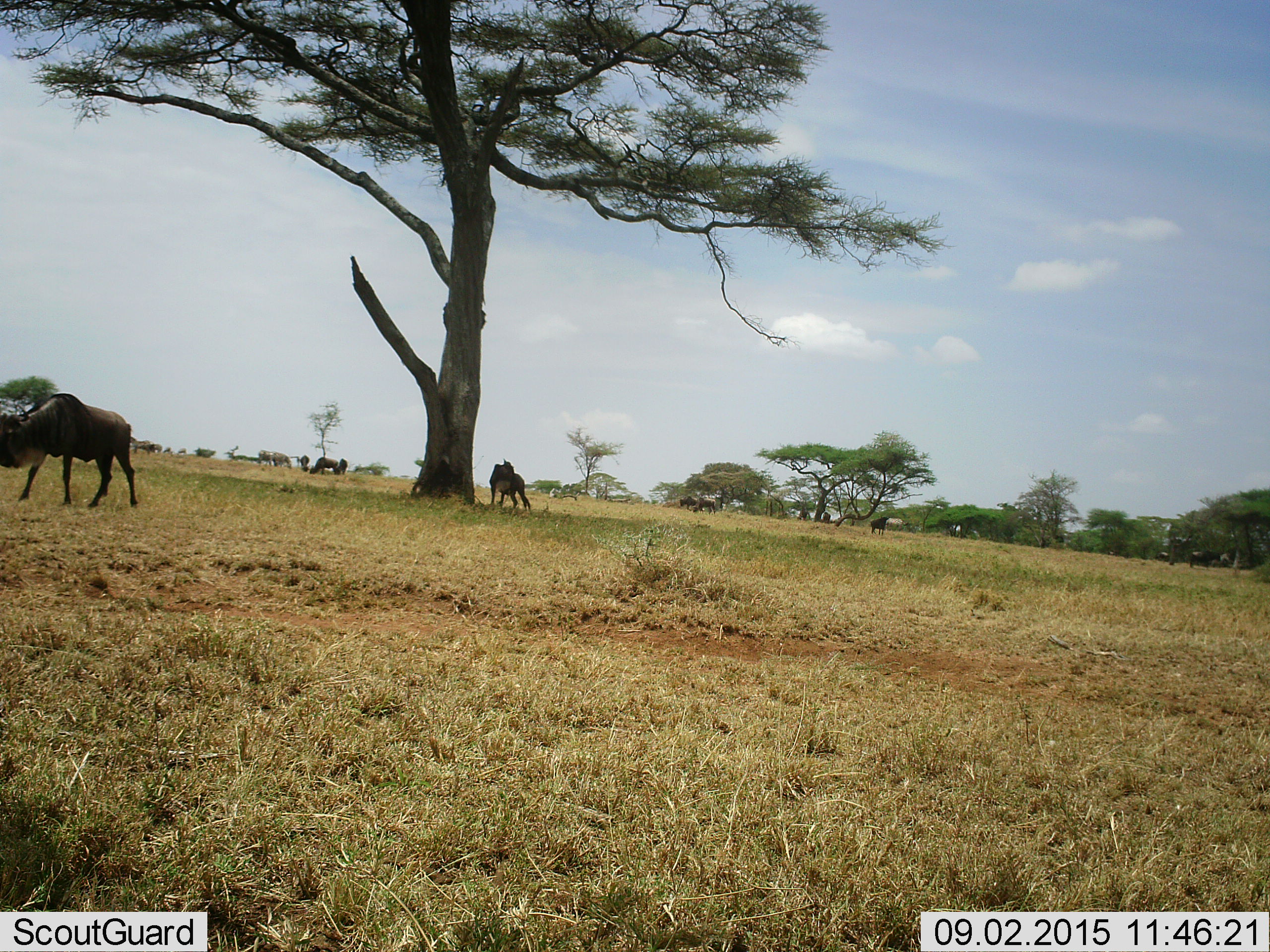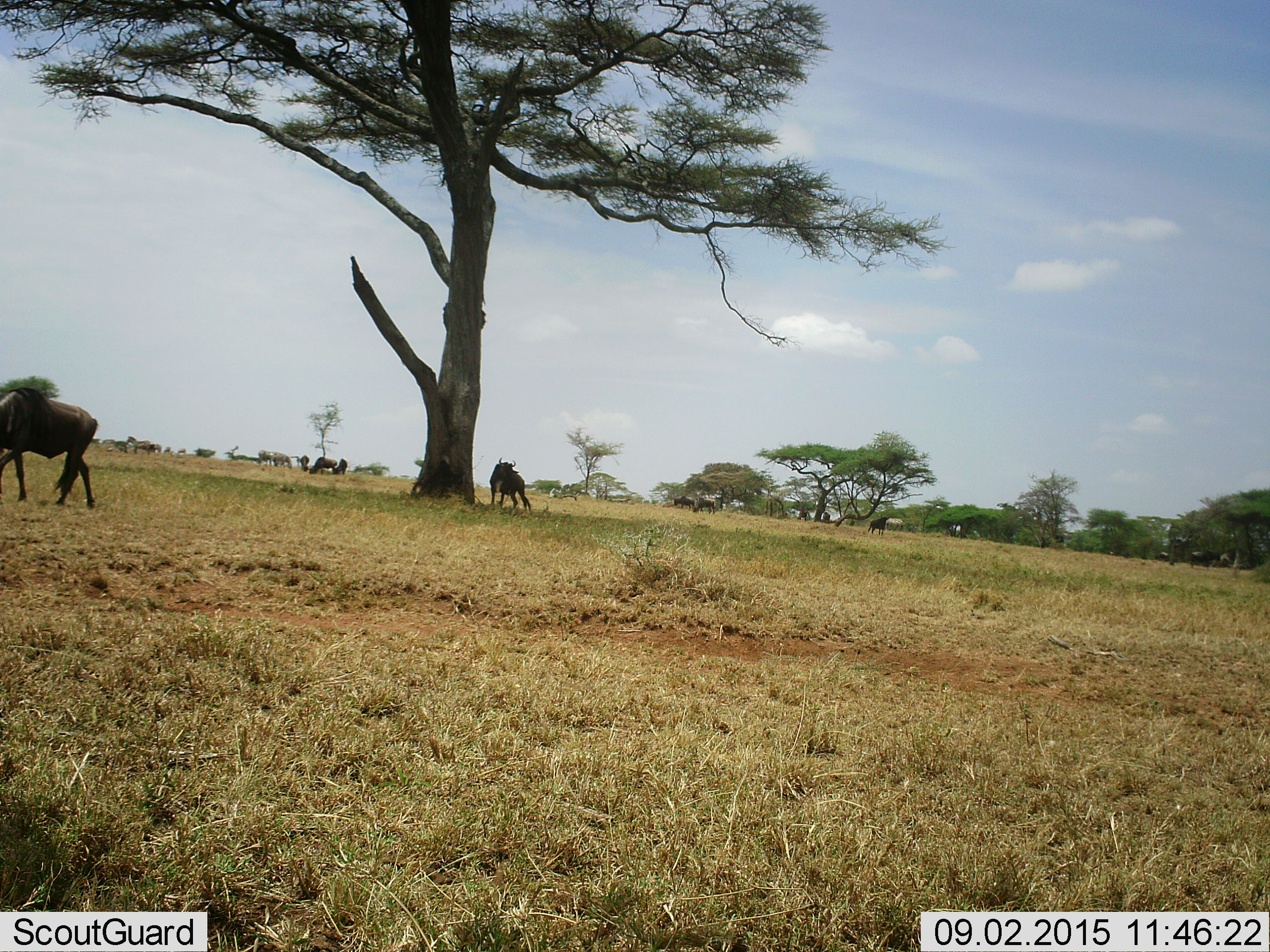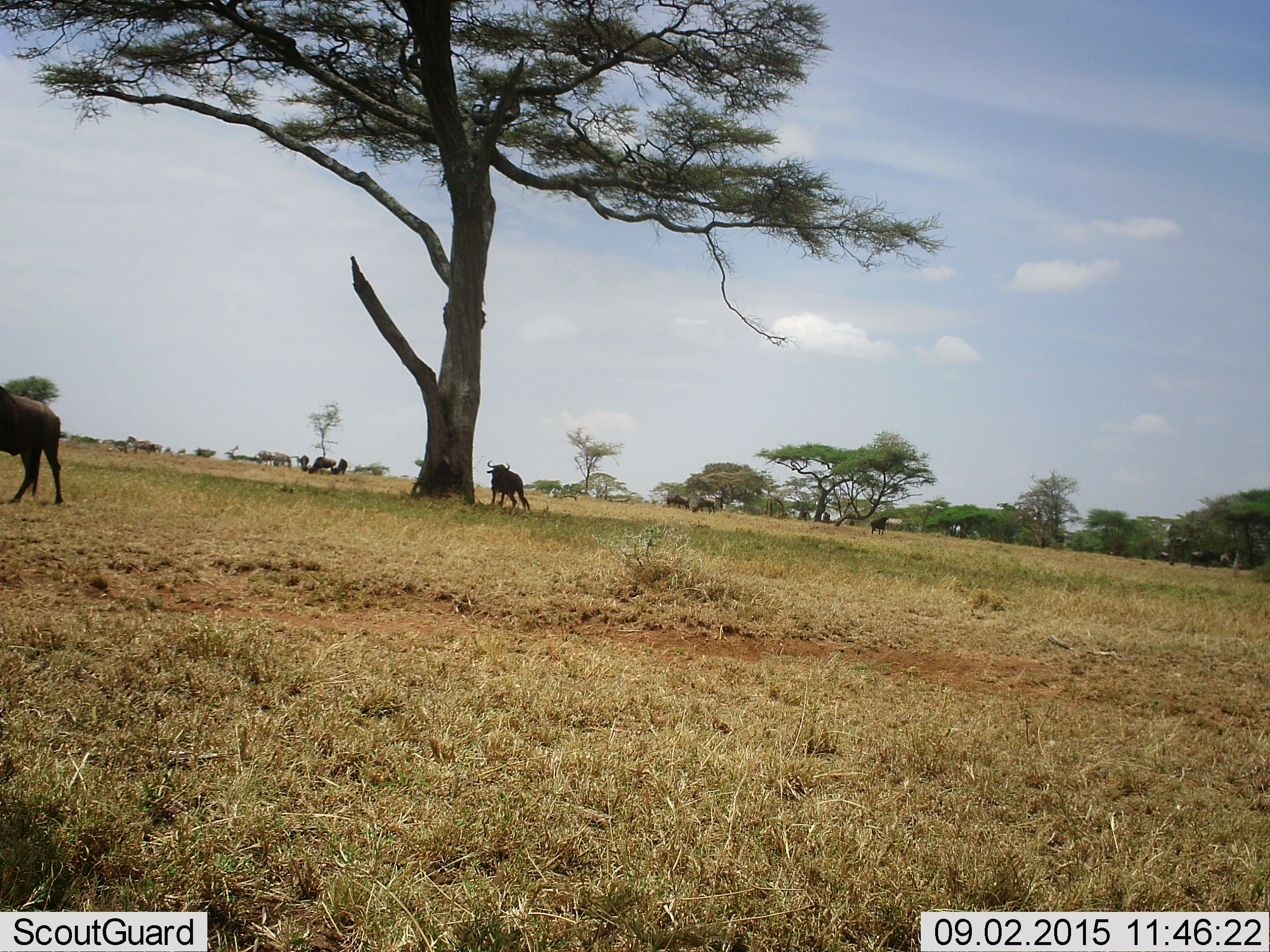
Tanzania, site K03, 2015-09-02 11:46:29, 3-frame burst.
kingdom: Animalia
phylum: Chordata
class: Mammalia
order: Artiodactyla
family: Bovidae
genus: Connochaetes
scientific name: Connochaetes taurinus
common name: blue wildebeest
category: wildebeest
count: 11-50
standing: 88%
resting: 0%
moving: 62%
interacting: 0%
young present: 0%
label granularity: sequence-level